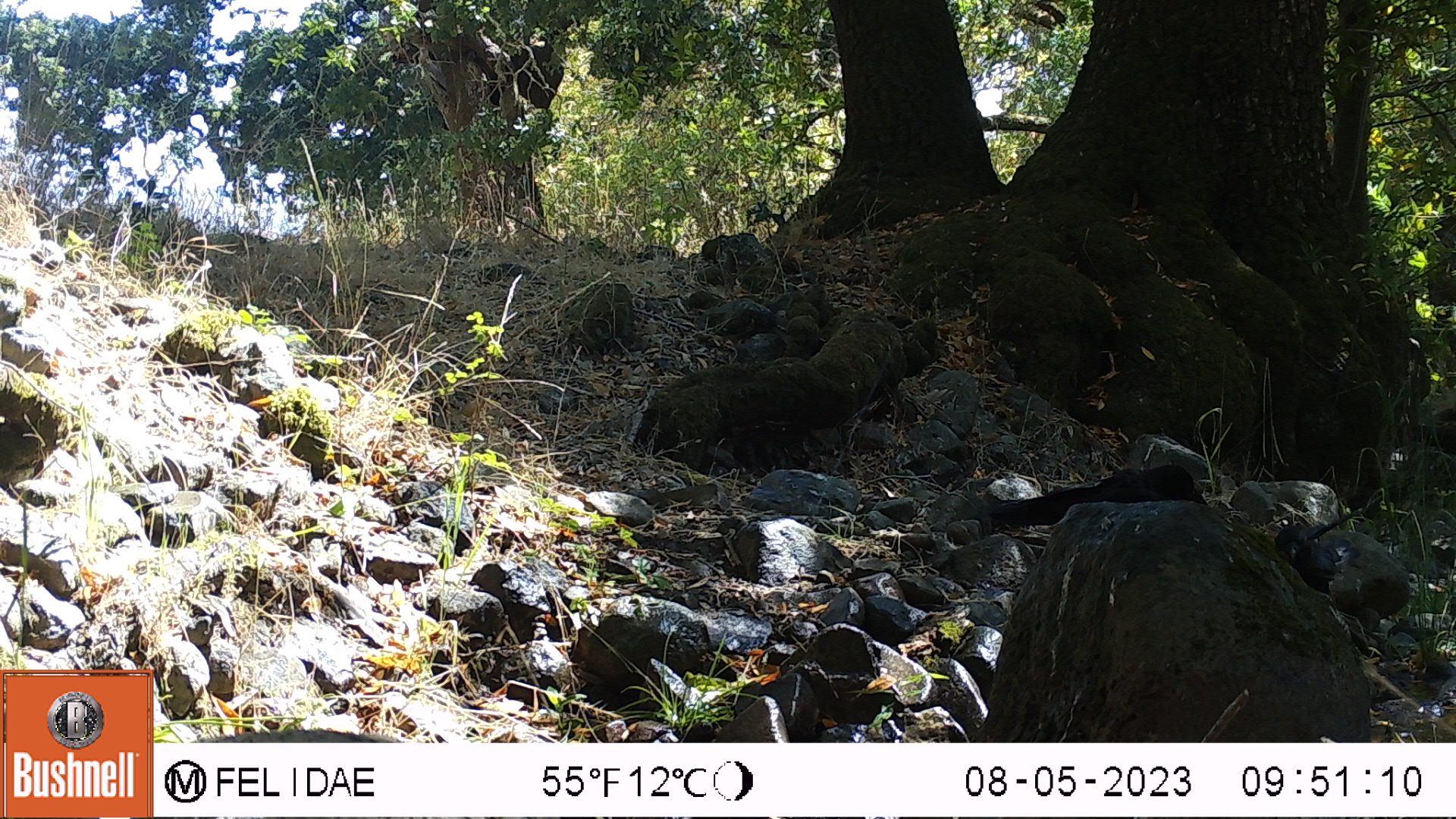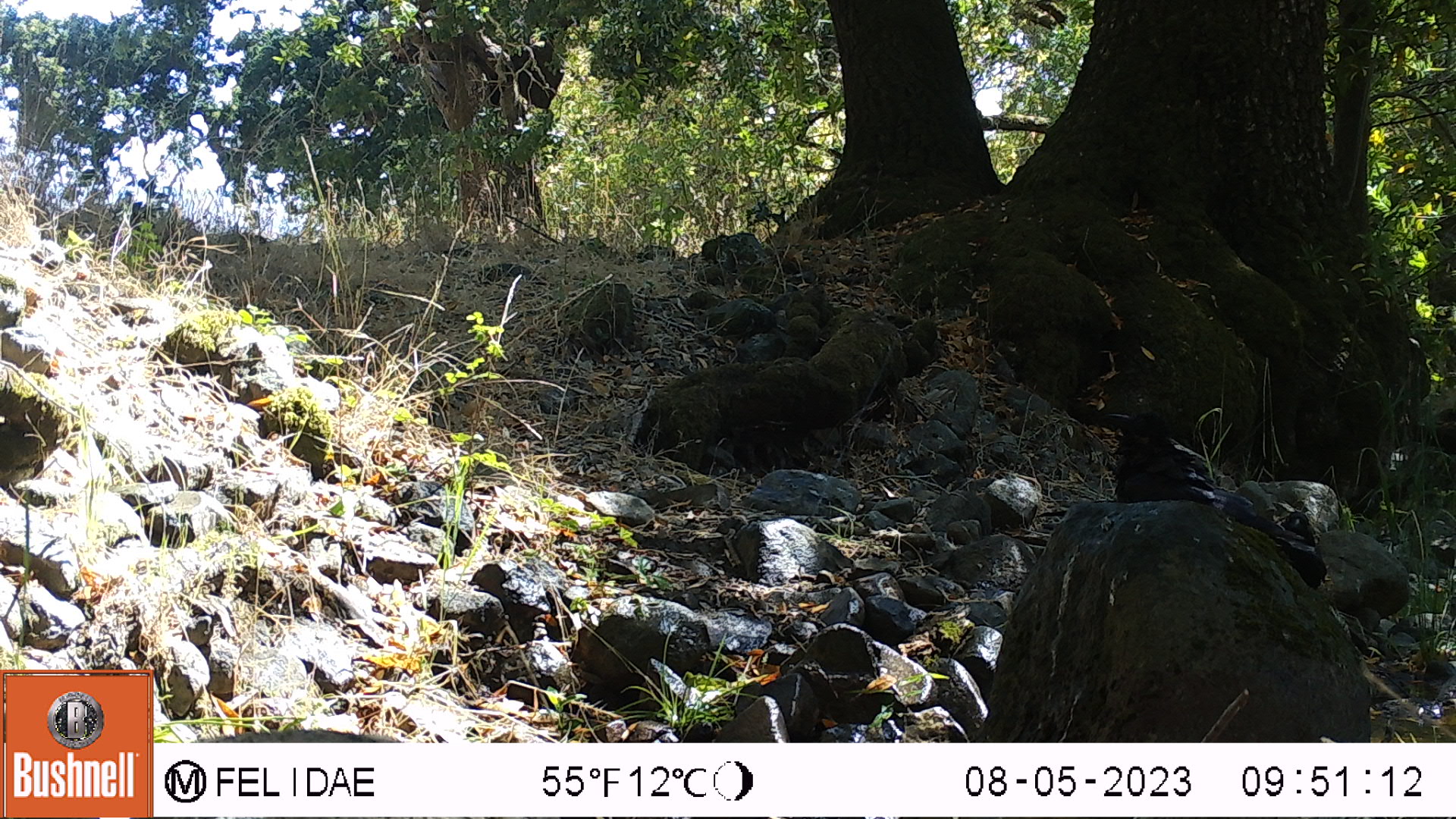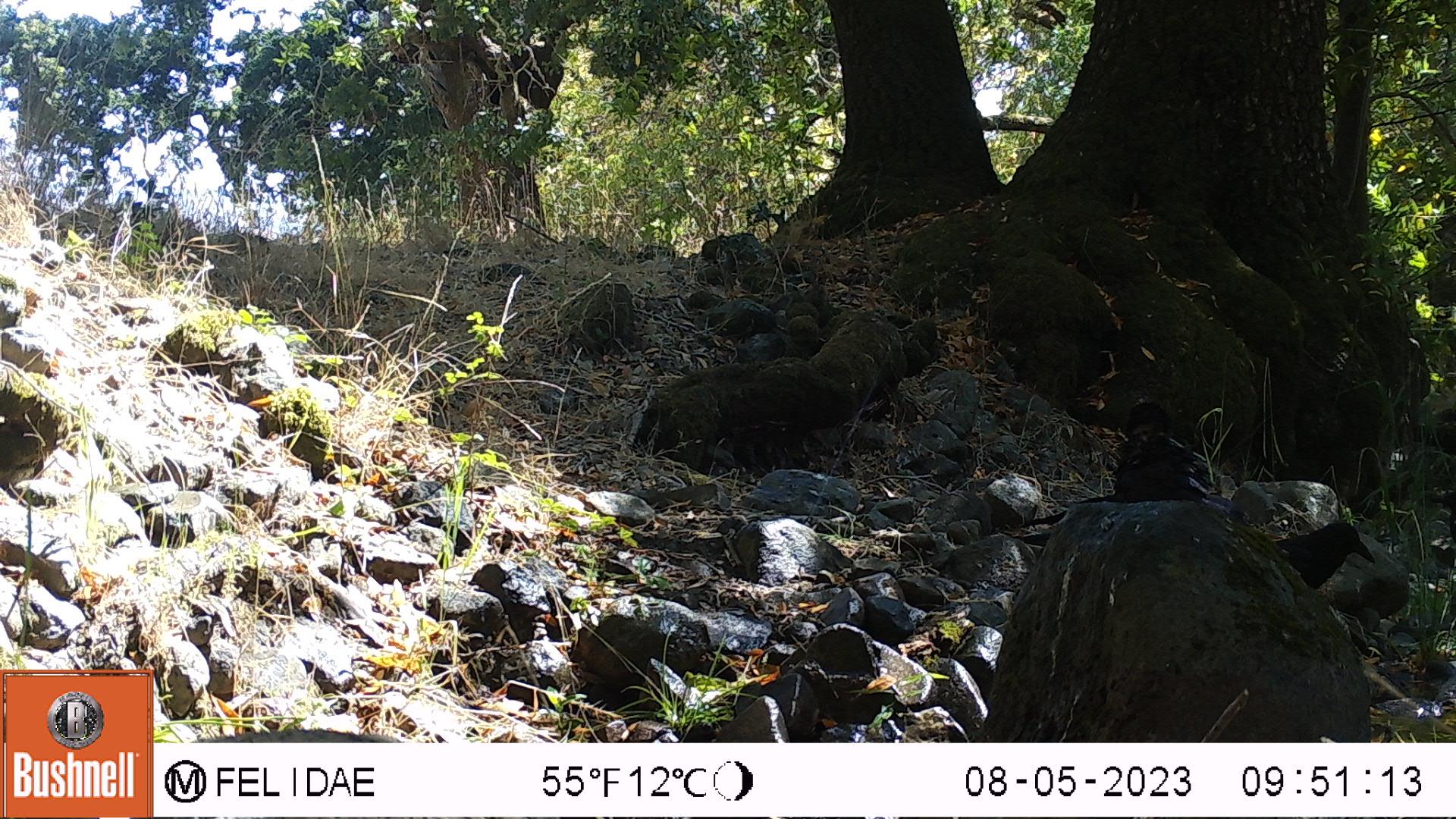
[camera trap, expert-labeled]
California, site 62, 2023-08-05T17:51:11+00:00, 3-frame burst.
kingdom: Animalia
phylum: Chordata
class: Aves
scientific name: Aves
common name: bird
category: unknown bird